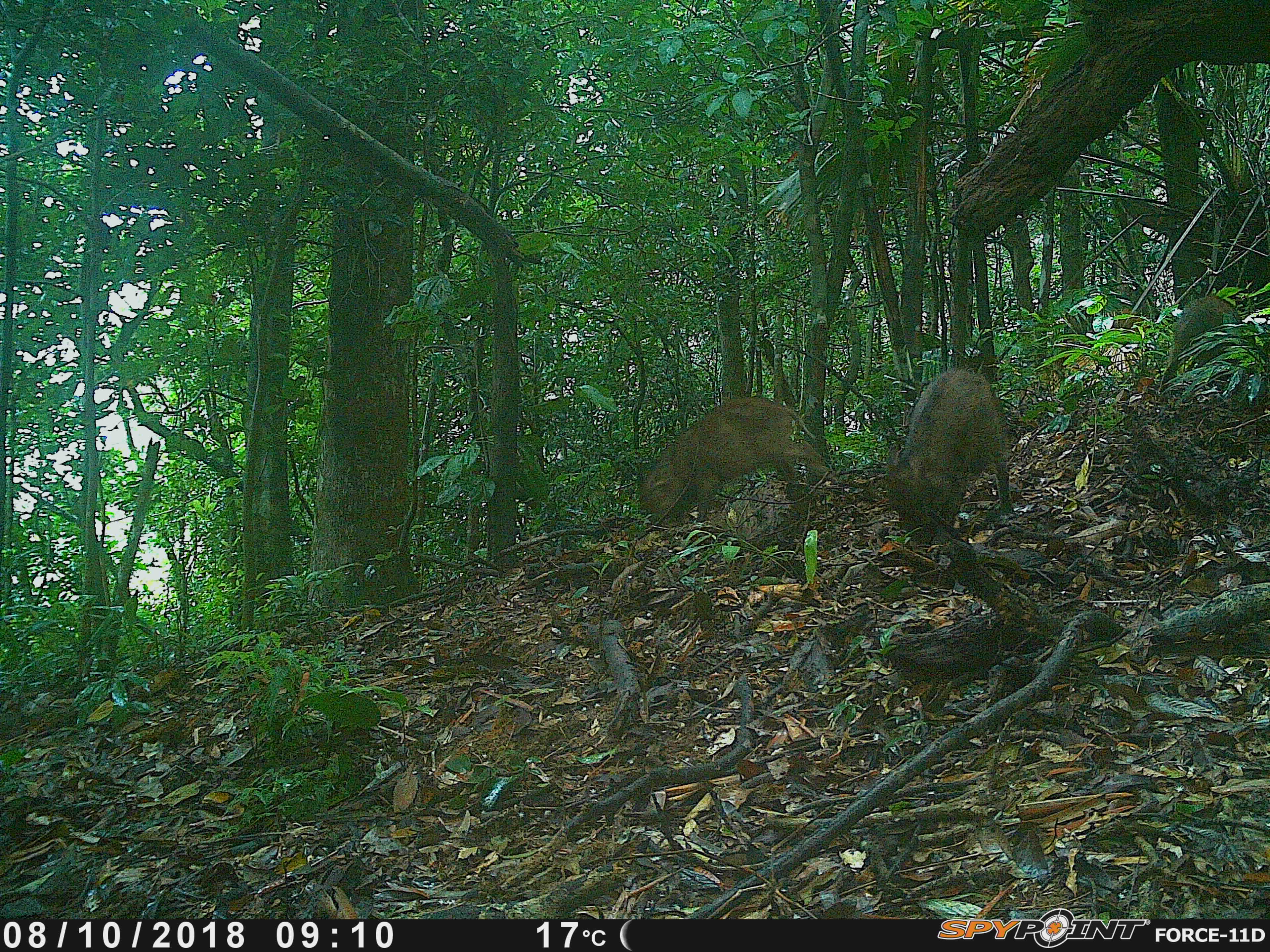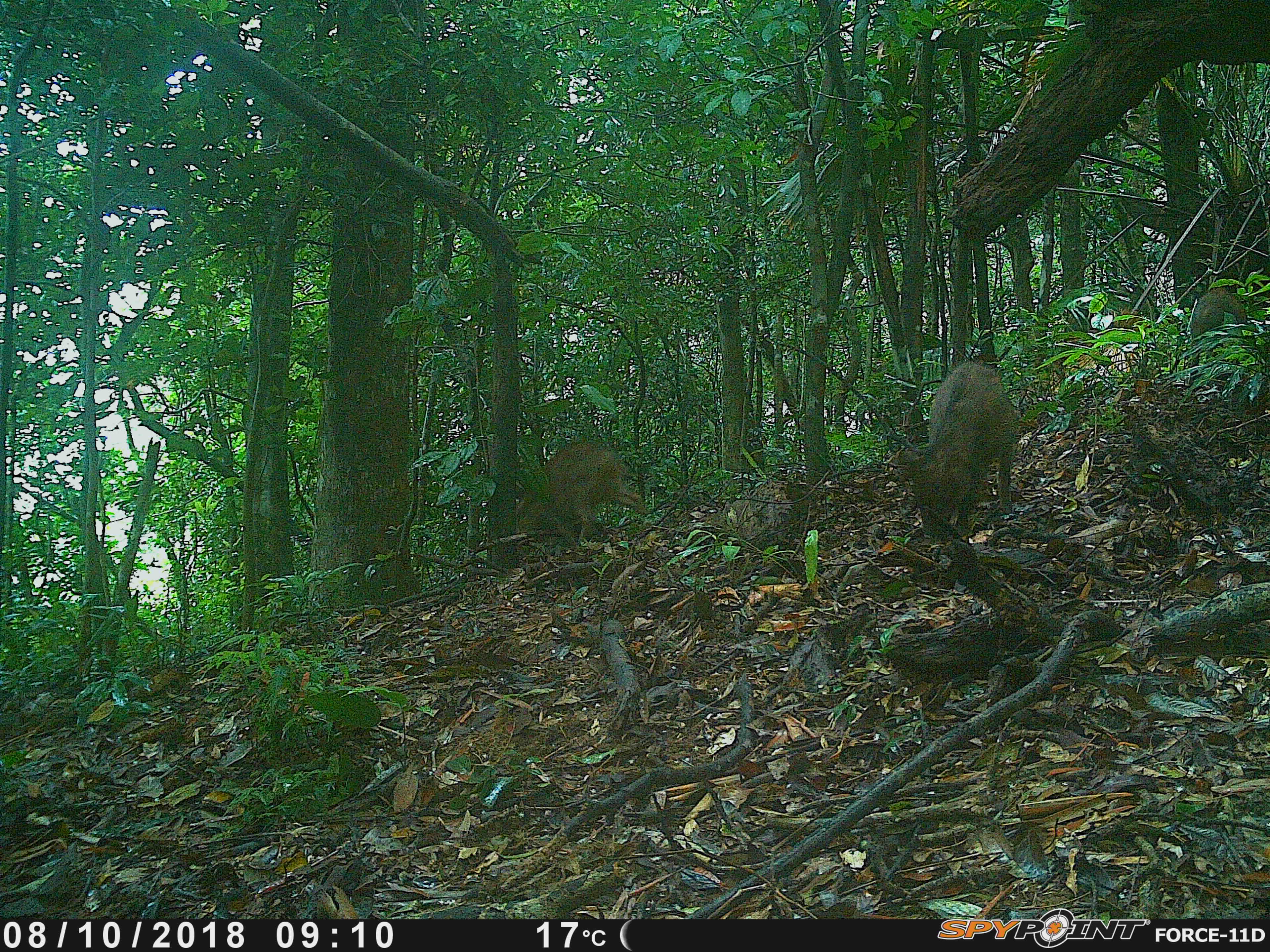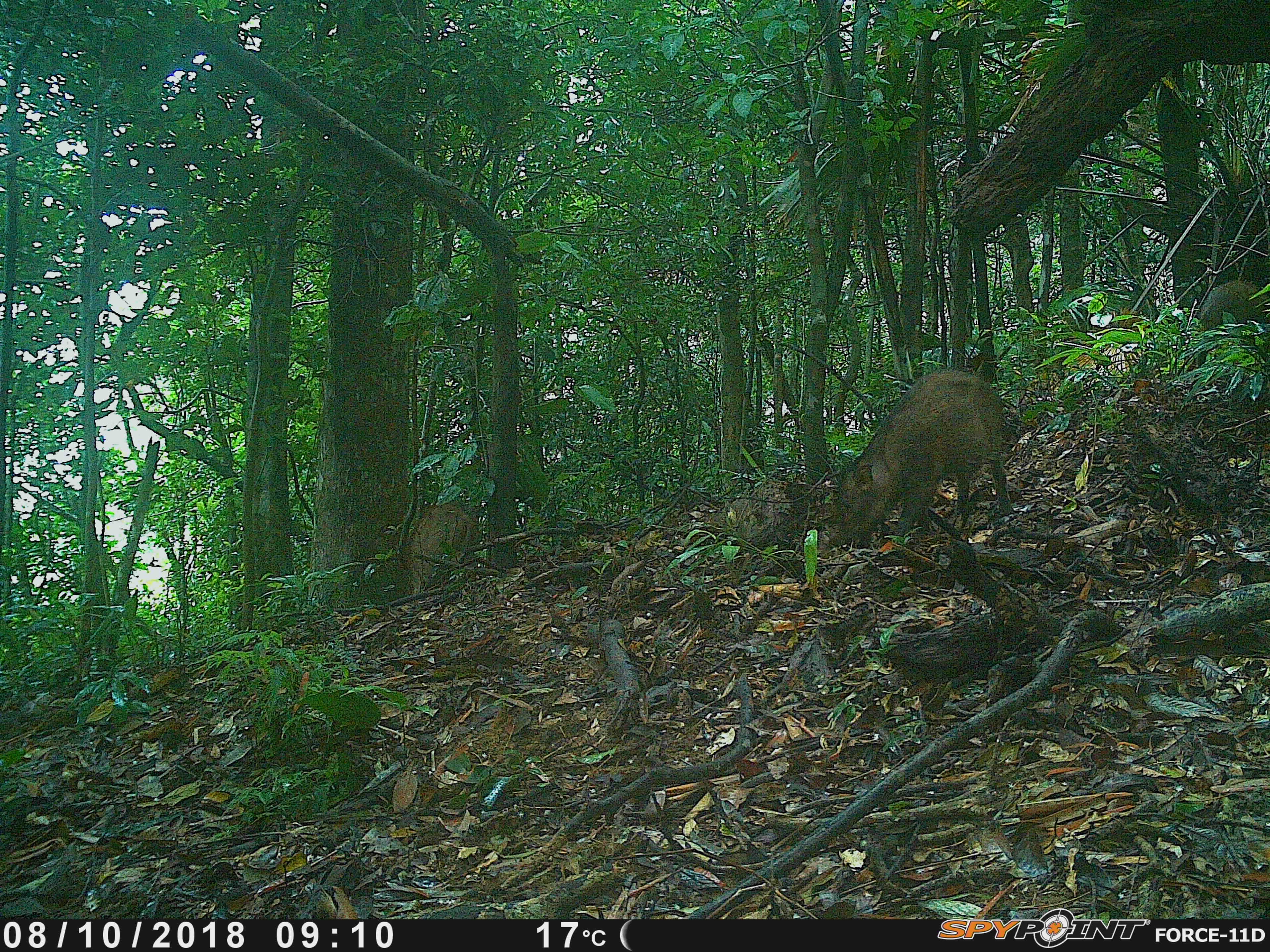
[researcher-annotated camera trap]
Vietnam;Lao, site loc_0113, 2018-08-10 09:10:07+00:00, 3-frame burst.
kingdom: Animalia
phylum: Chordata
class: Mammalia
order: Artiodactyla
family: Suidae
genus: Sus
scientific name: Sus scrofa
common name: eurasian wild pig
Eurasian wild pig (Sus scrofa). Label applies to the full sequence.